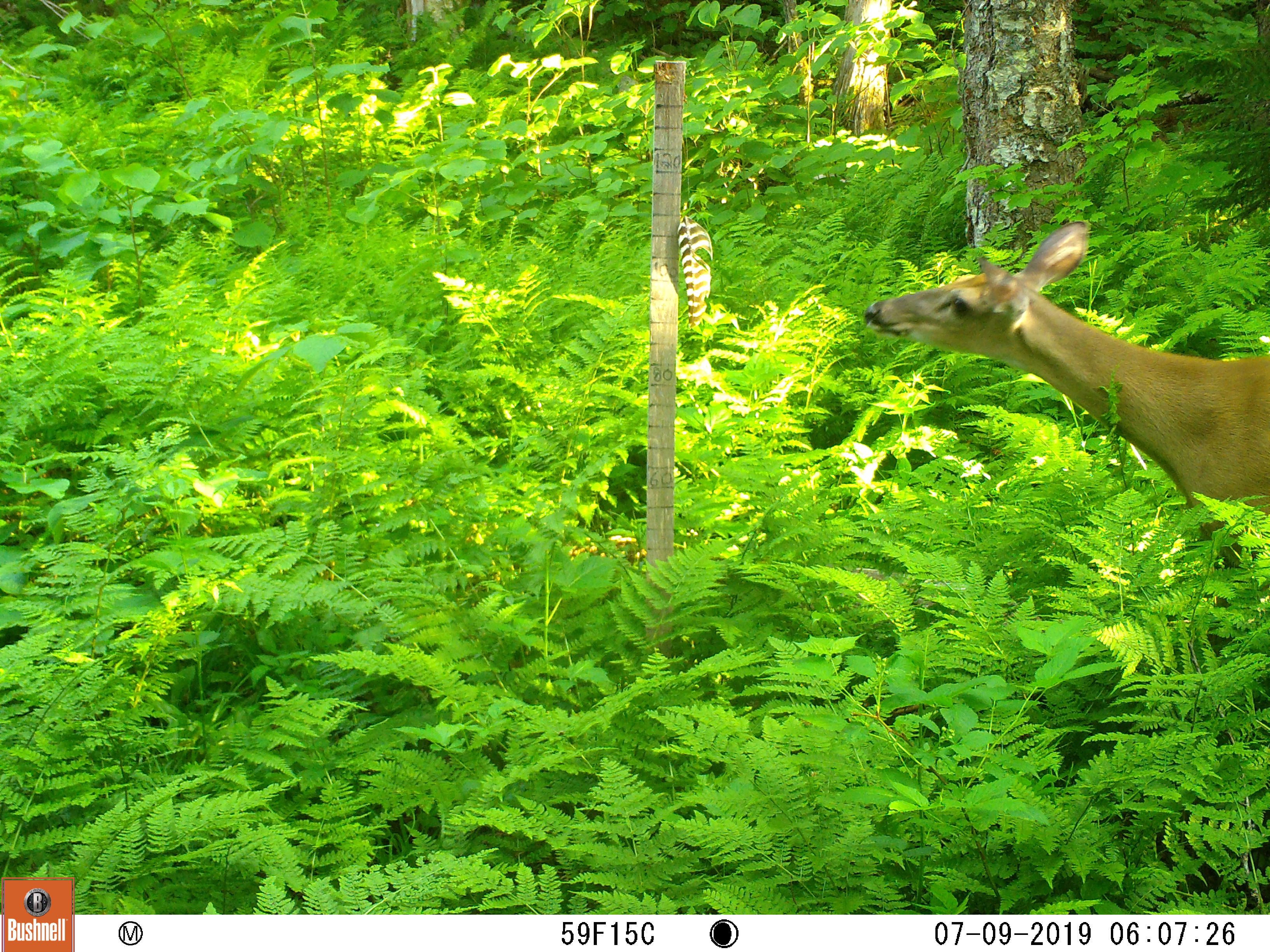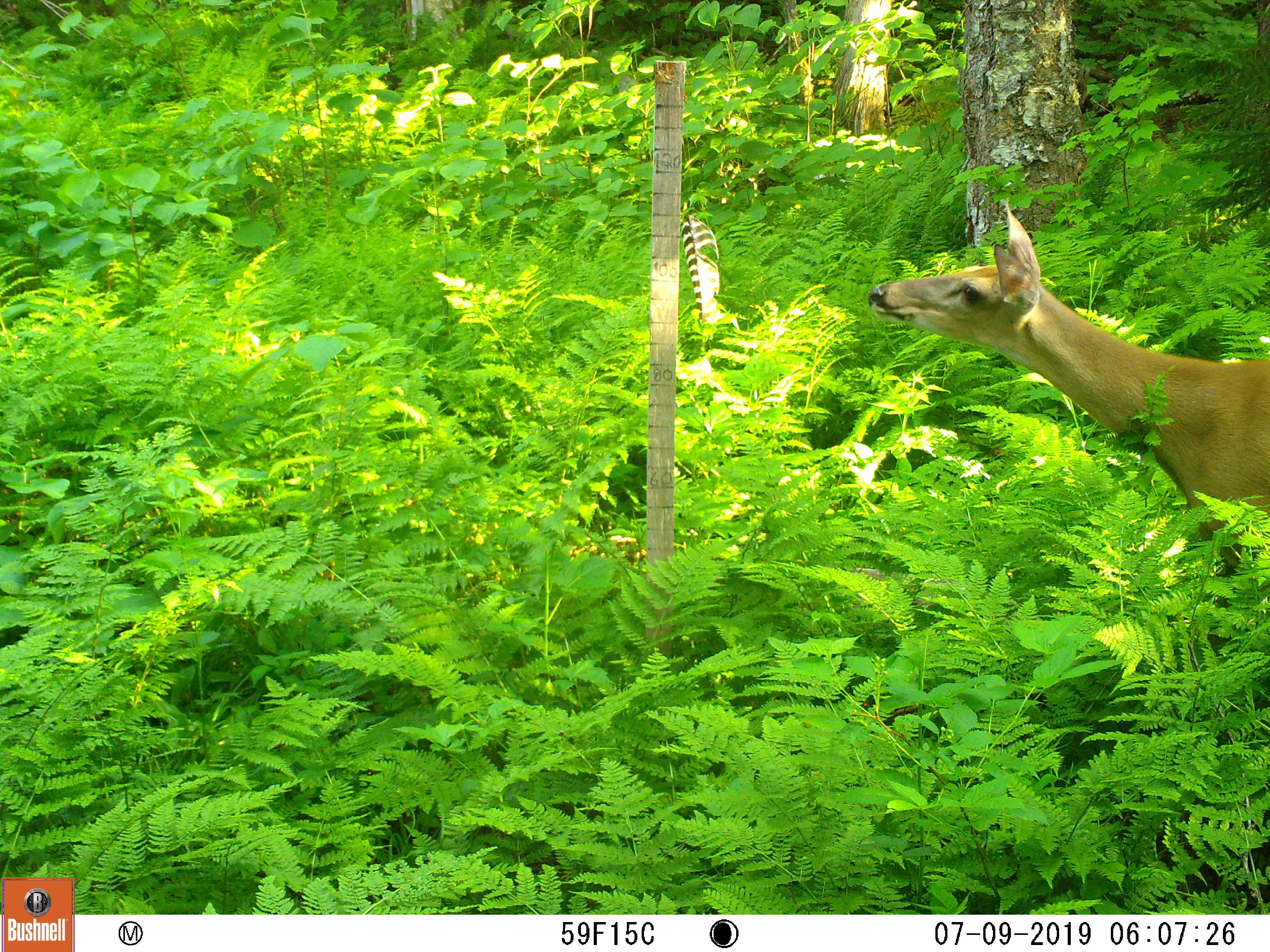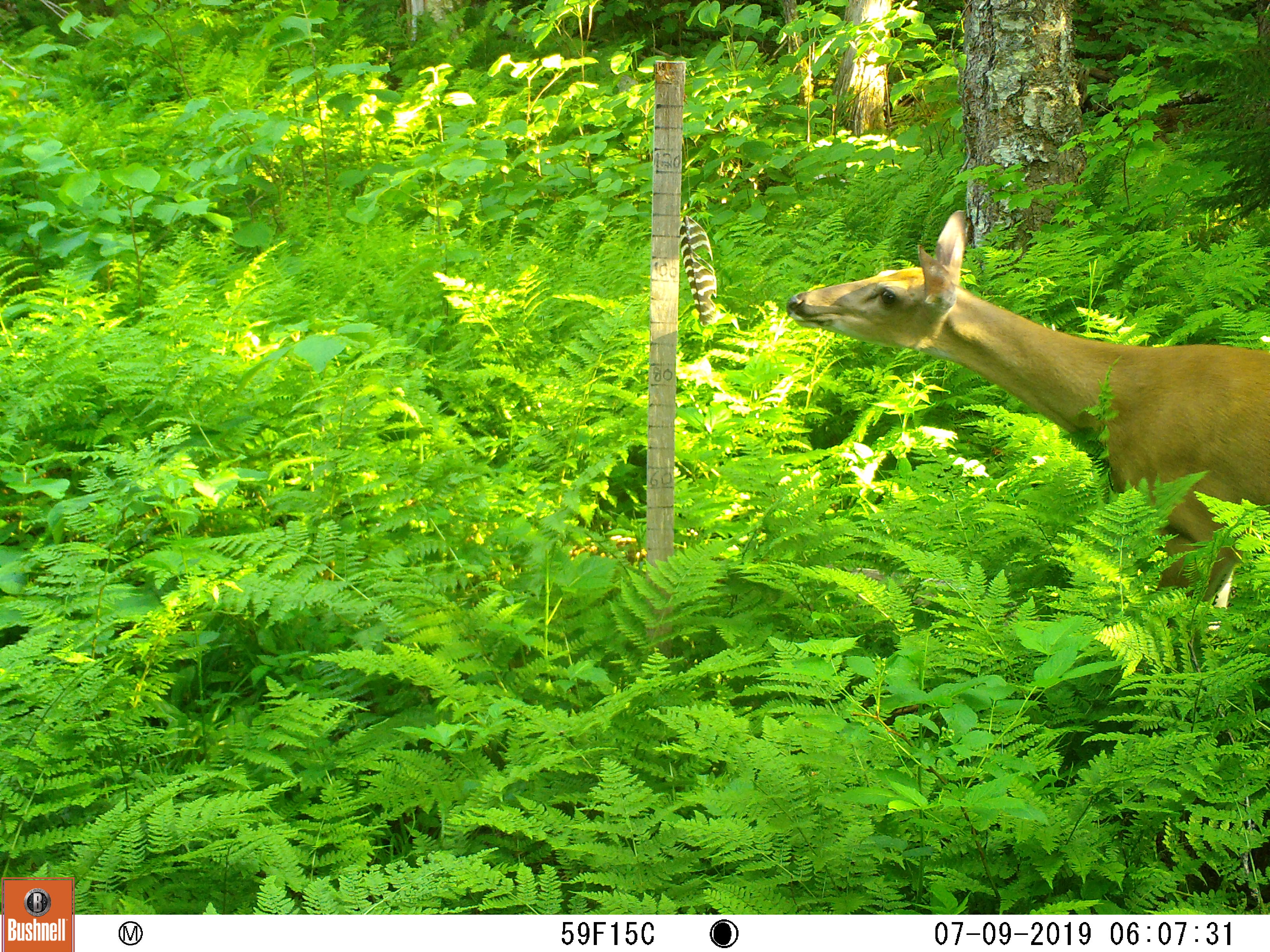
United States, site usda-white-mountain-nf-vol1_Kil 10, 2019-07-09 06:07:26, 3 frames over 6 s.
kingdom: Animalia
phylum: Chordata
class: Mammalia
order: Artiodactyla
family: Cervidae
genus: Odocoileus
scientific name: Odocoileus virginianus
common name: white-tailed deer